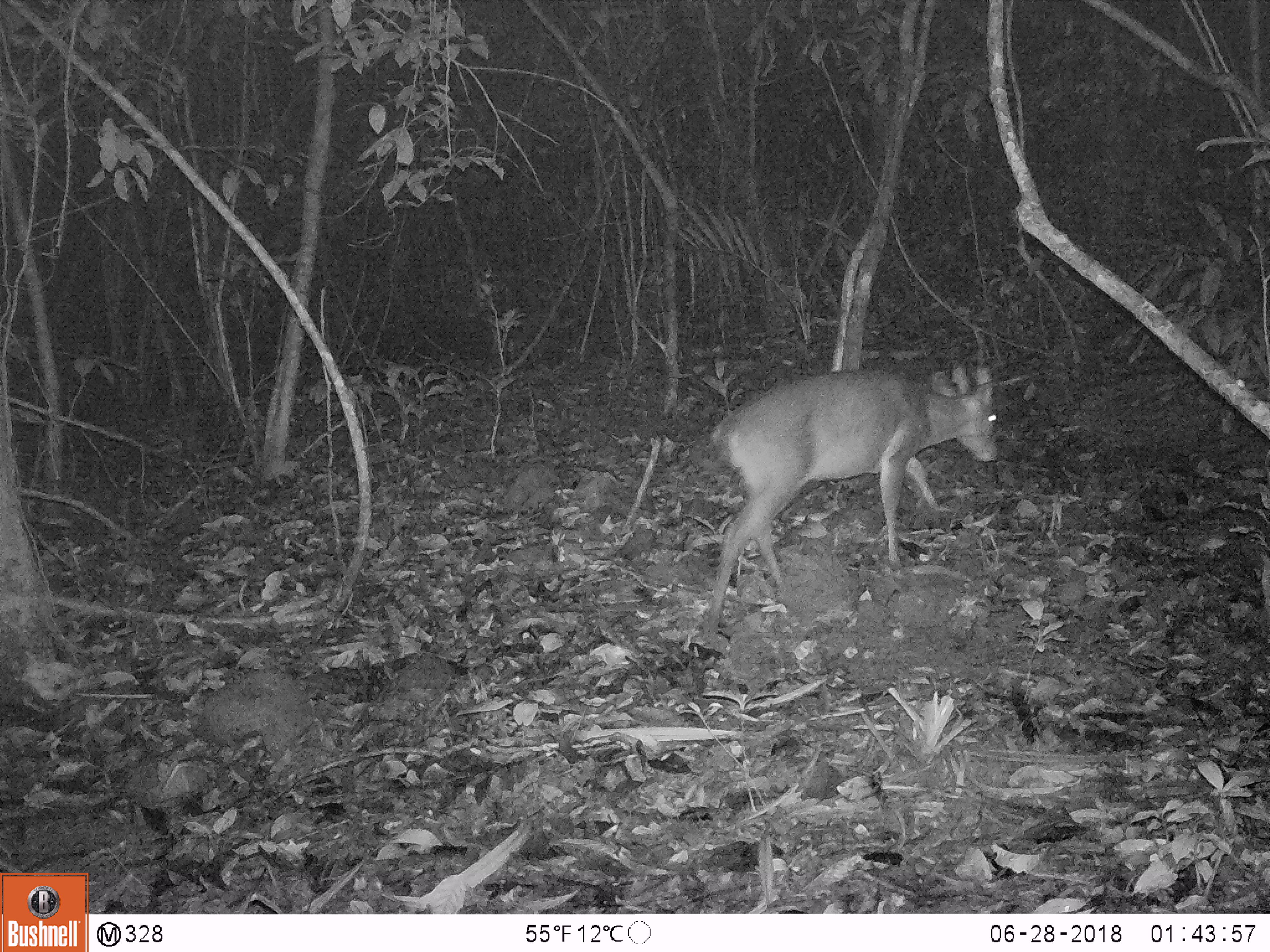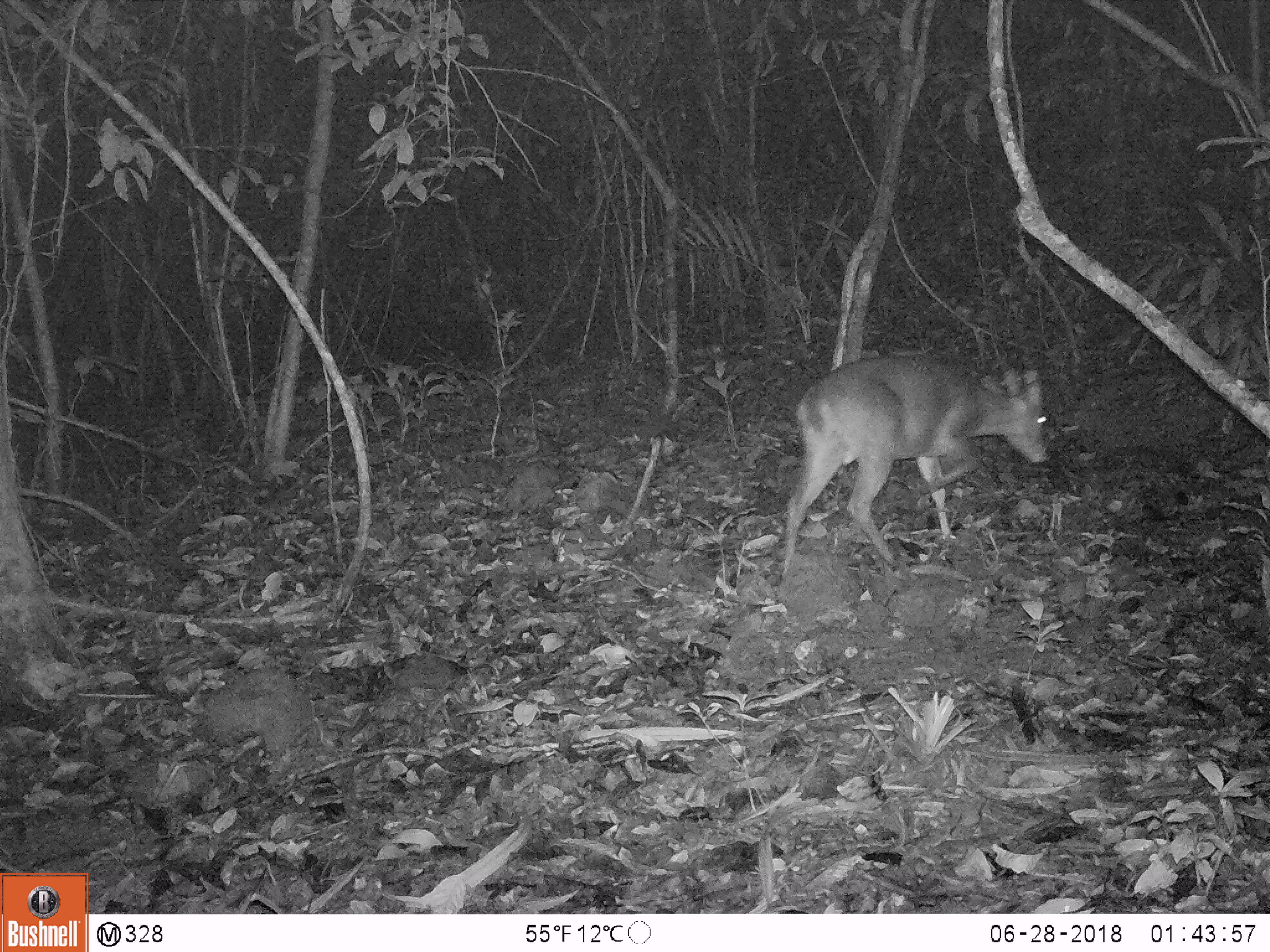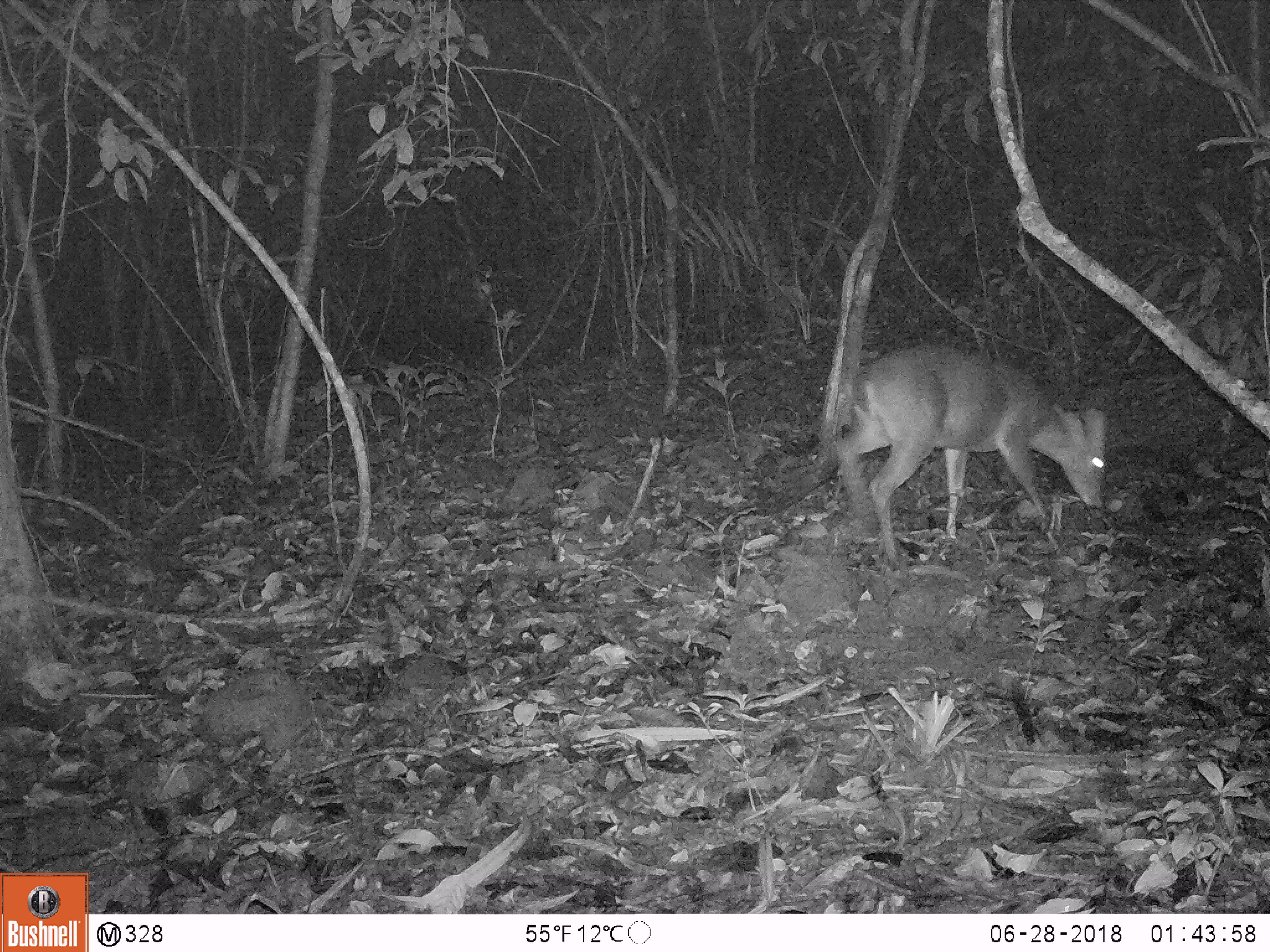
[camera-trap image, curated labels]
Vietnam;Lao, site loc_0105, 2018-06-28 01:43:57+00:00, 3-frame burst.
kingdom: Animalia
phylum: Chordata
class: Mammalia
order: Artiodactyla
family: Cervidae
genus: Muntiacus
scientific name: Muntiacus vuquangensis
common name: large-antlered muntjac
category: large antlered muntjac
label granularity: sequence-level